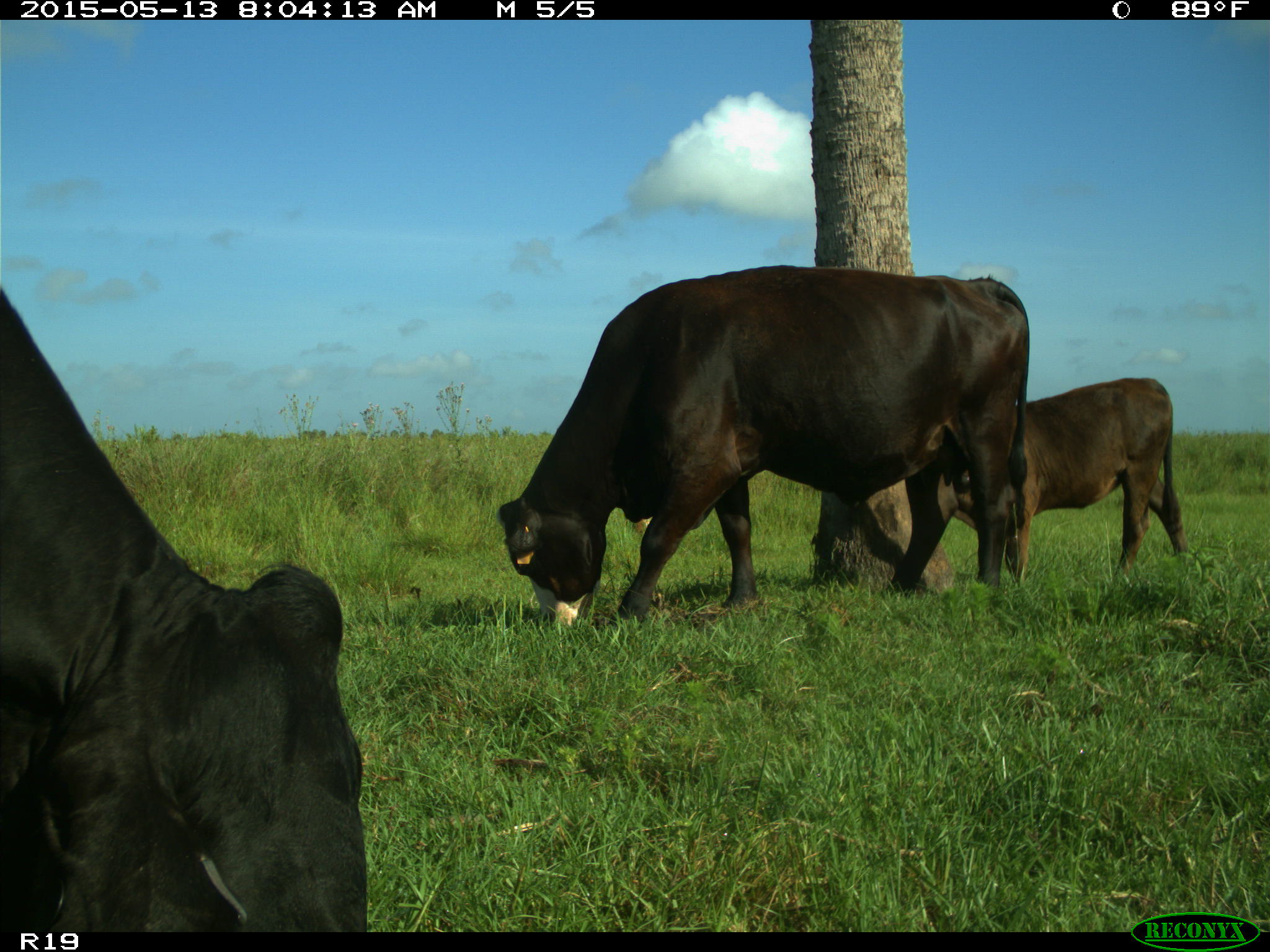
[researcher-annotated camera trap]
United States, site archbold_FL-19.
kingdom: Animalia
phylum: Chordata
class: Mammalia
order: Artiodactyla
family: Bovidae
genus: Bos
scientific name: Bos taurus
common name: domestic cow